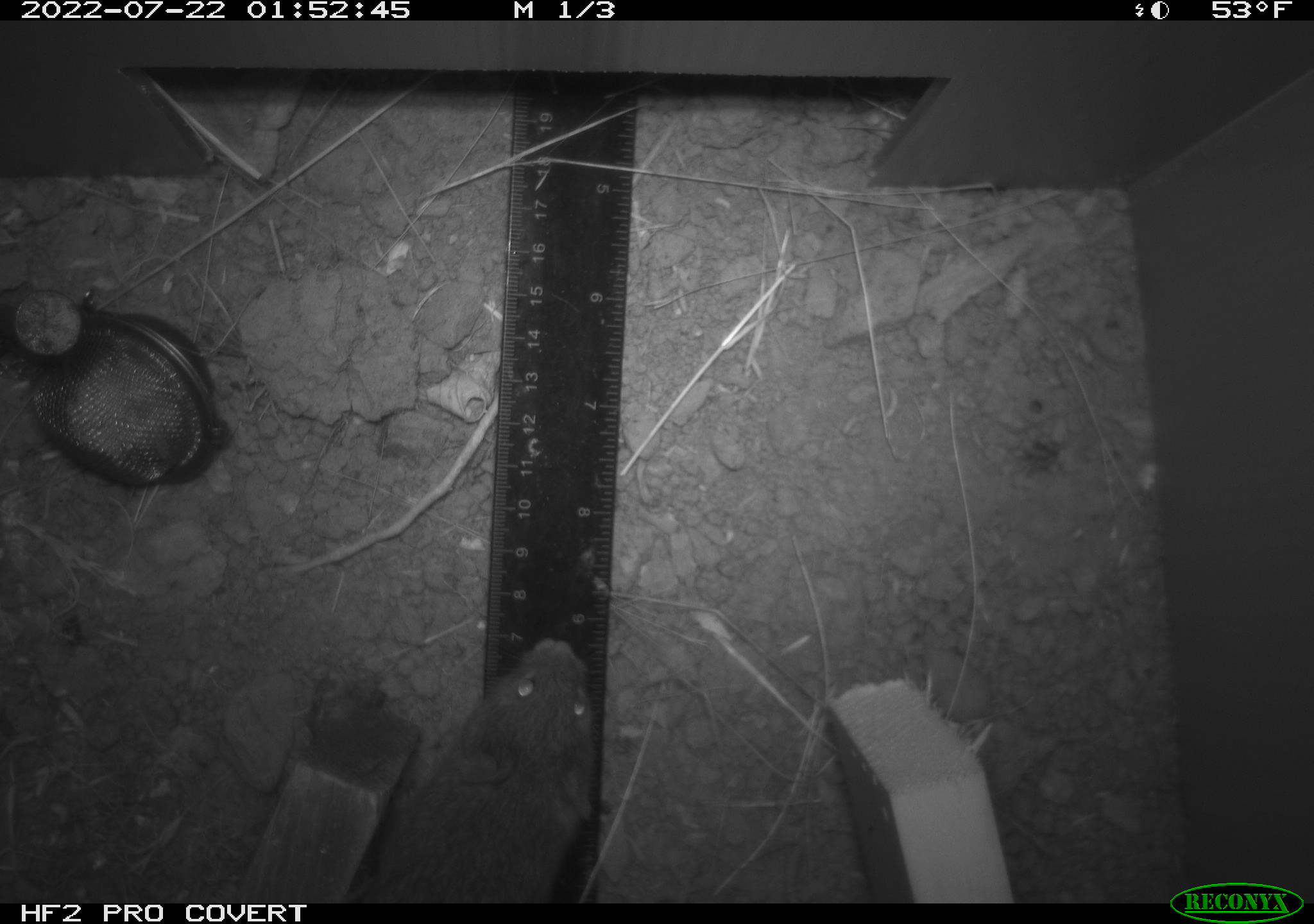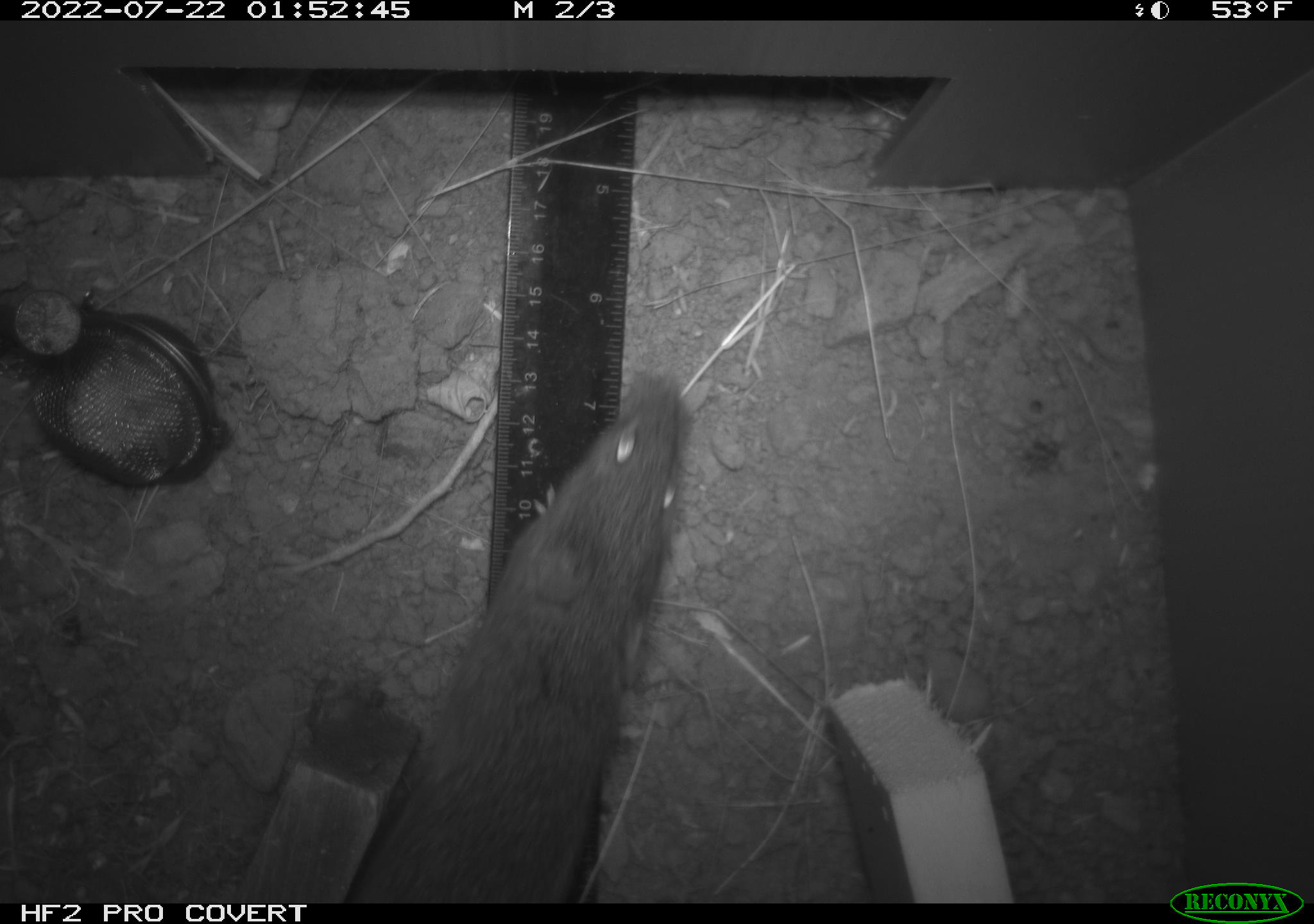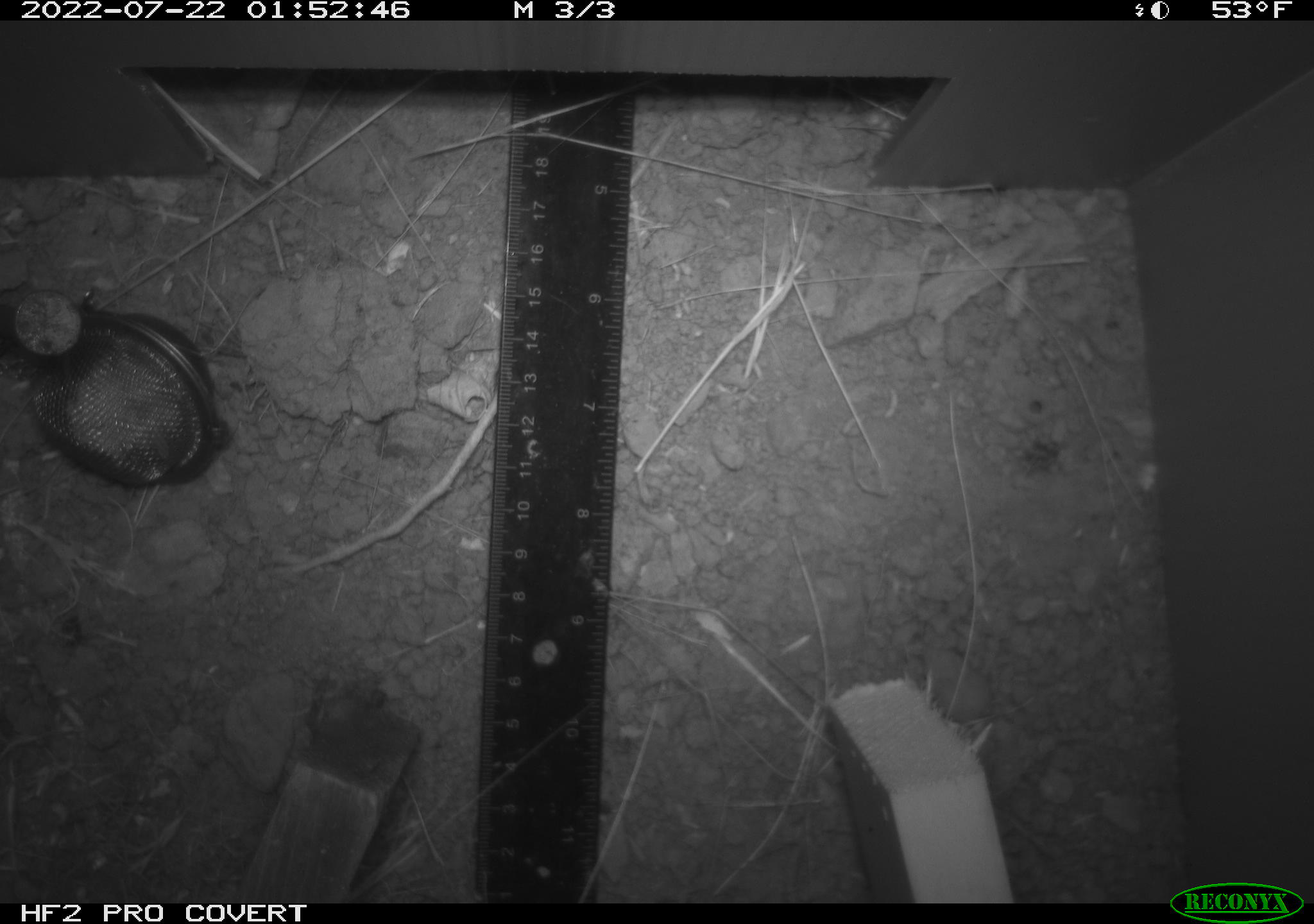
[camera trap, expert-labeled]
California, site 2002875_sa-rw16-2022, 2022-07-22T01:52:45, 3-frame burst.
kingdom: Animalia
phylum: Chordata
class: Mammalia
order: Rodentia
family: Cricetidae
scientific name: Arvicolinae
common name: voles, lemmings, and muskrats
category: arvicolinae subfamily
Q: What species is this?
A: Arvicolinae subfamily (voles, lemmings, and muskrats) (Arvicolinae).